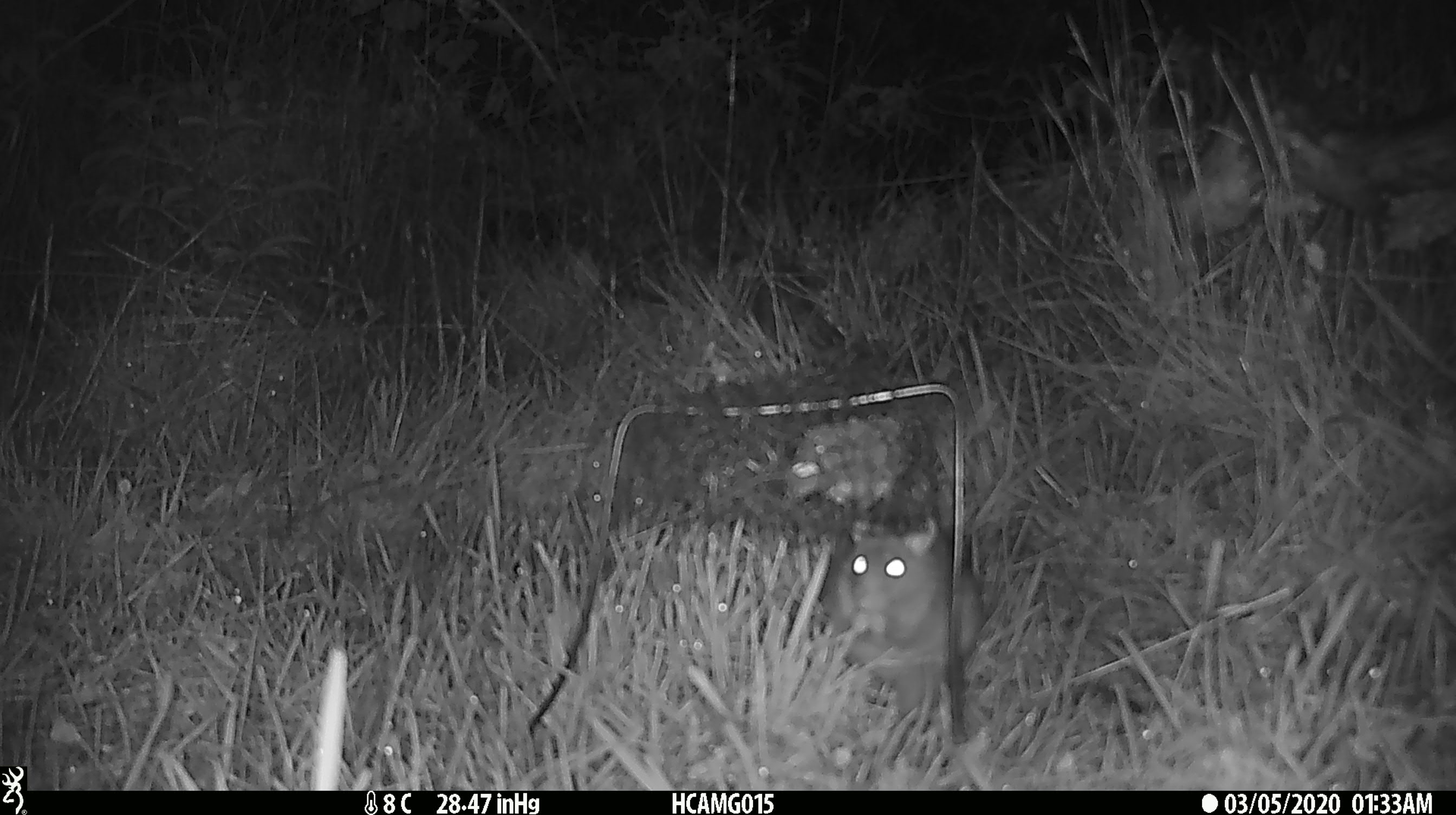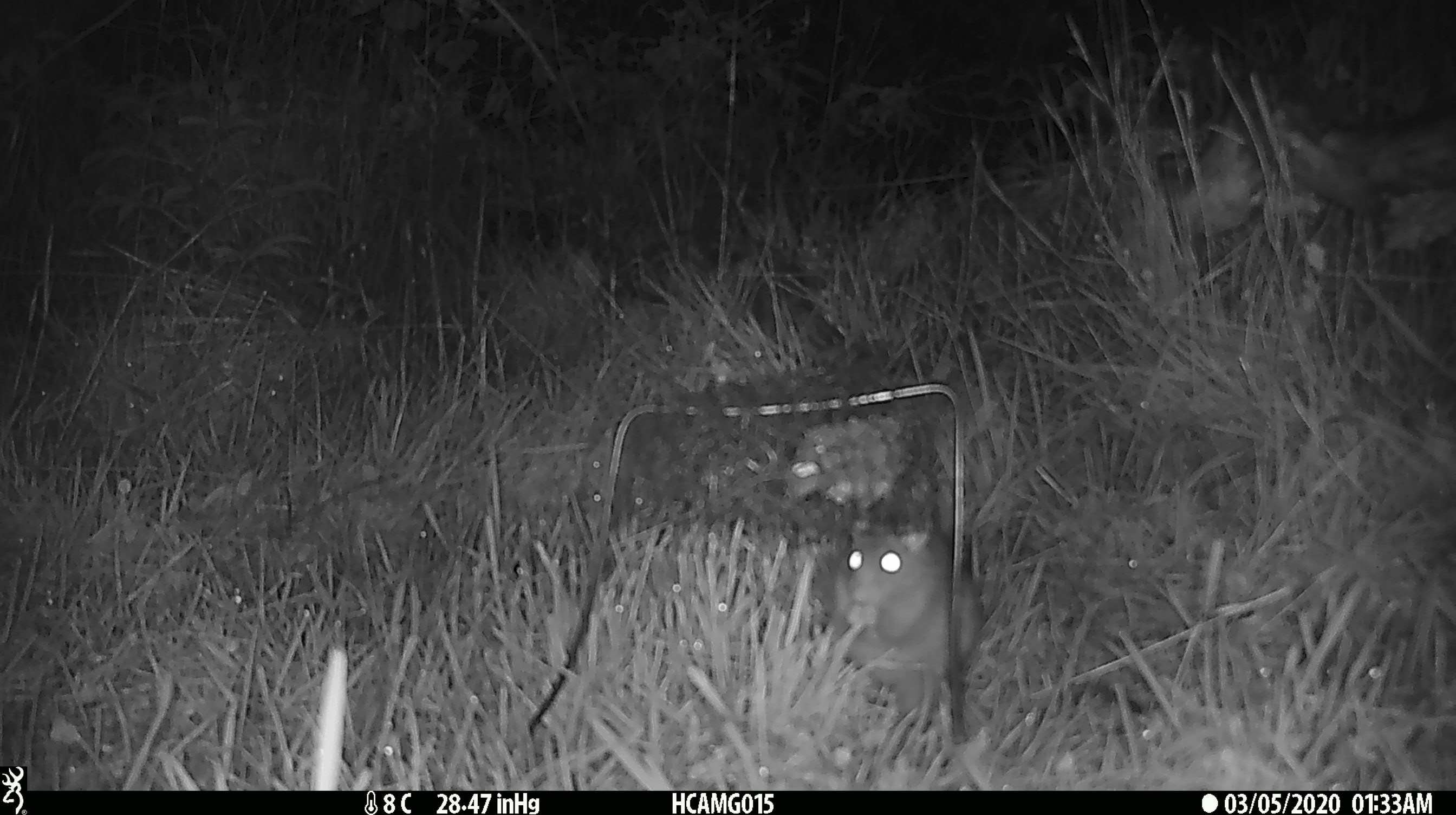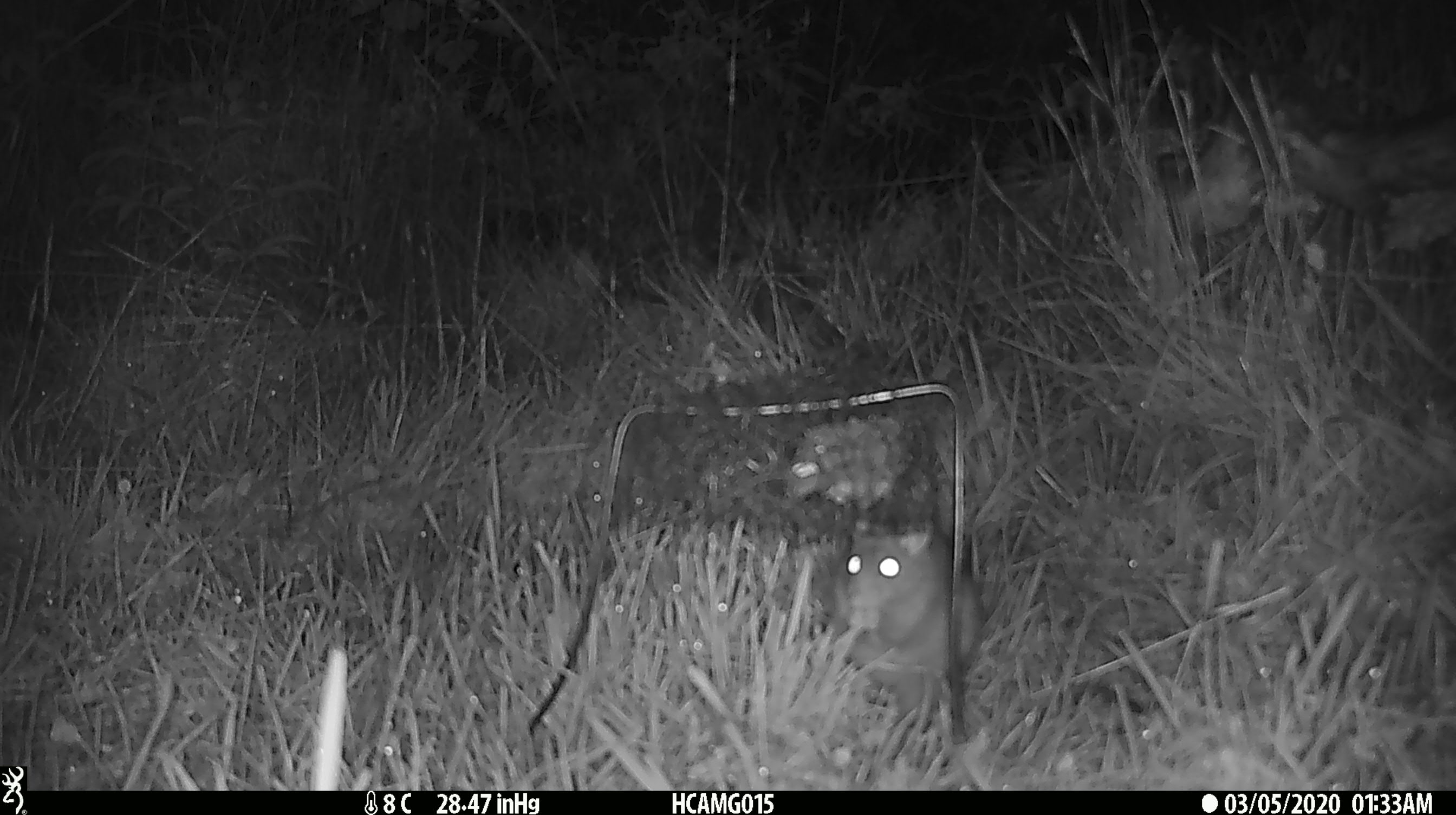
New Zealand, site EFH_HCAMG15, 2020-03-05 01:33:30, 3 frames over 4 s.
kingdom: Animalia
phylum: Chordata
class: Mammalia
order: Rodentia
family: Muridae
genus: Rattus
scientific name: Rattus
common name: rat